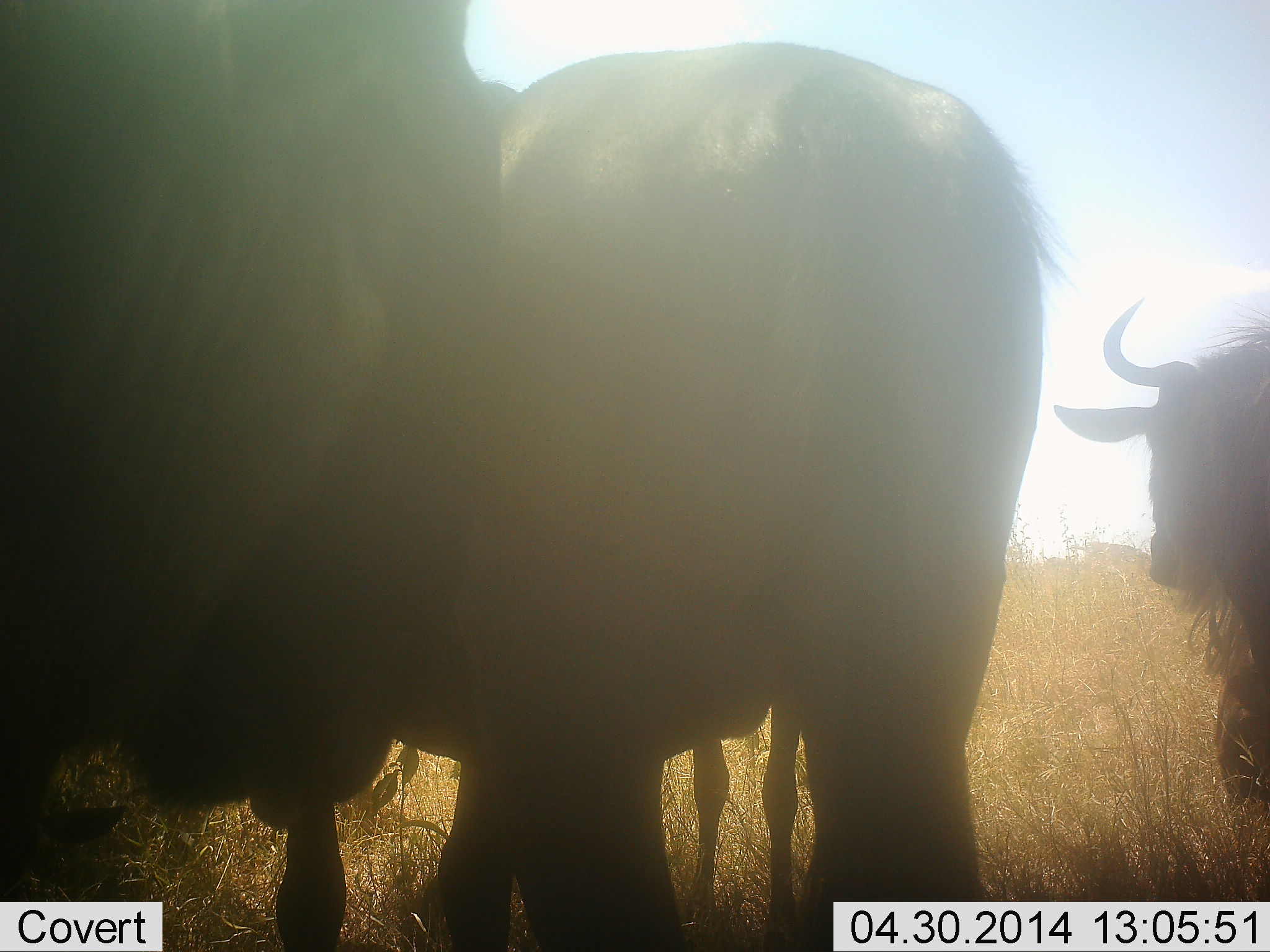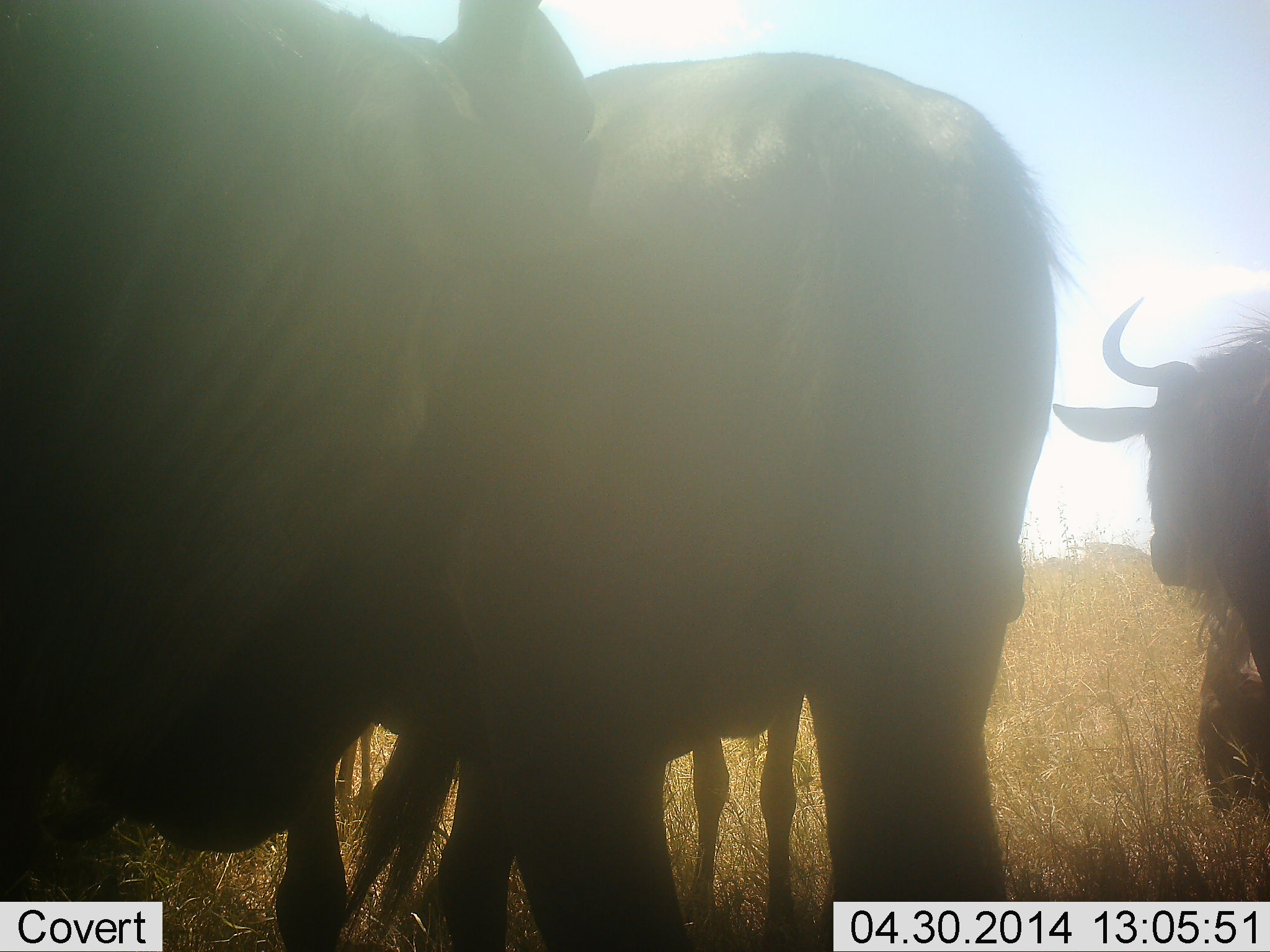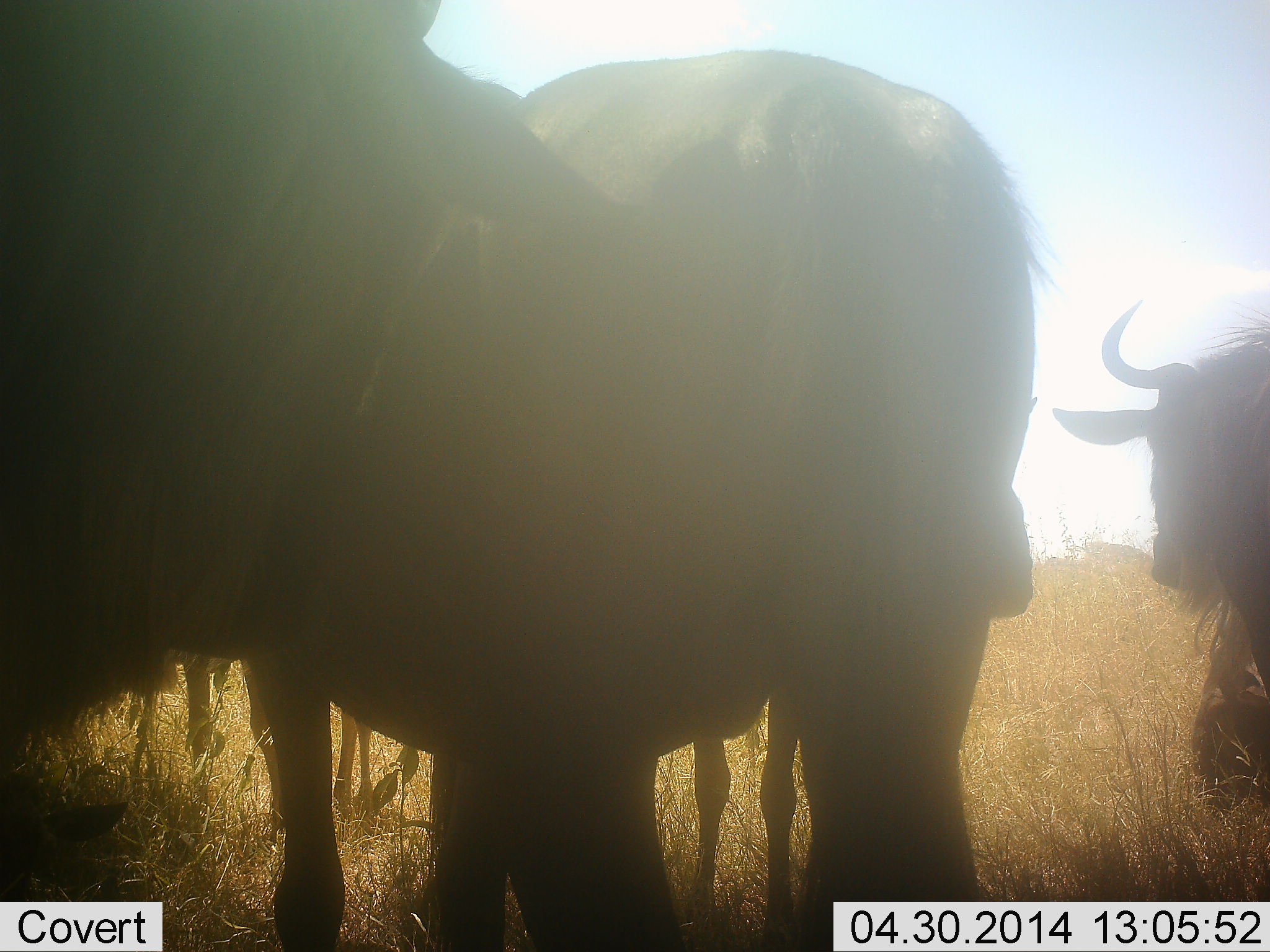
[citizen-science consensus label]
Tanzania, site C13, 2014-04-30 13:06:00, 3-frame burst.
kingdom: Animalia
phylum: Chordata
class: Mammalia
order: Artiodactyla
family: Bovidae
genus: Connochaetes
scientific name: Connochaetes taurinus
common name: blue wildebeest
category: wildebeest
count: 4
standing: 70%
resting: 10%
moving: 20%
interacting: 20%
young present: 10%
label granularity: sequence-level